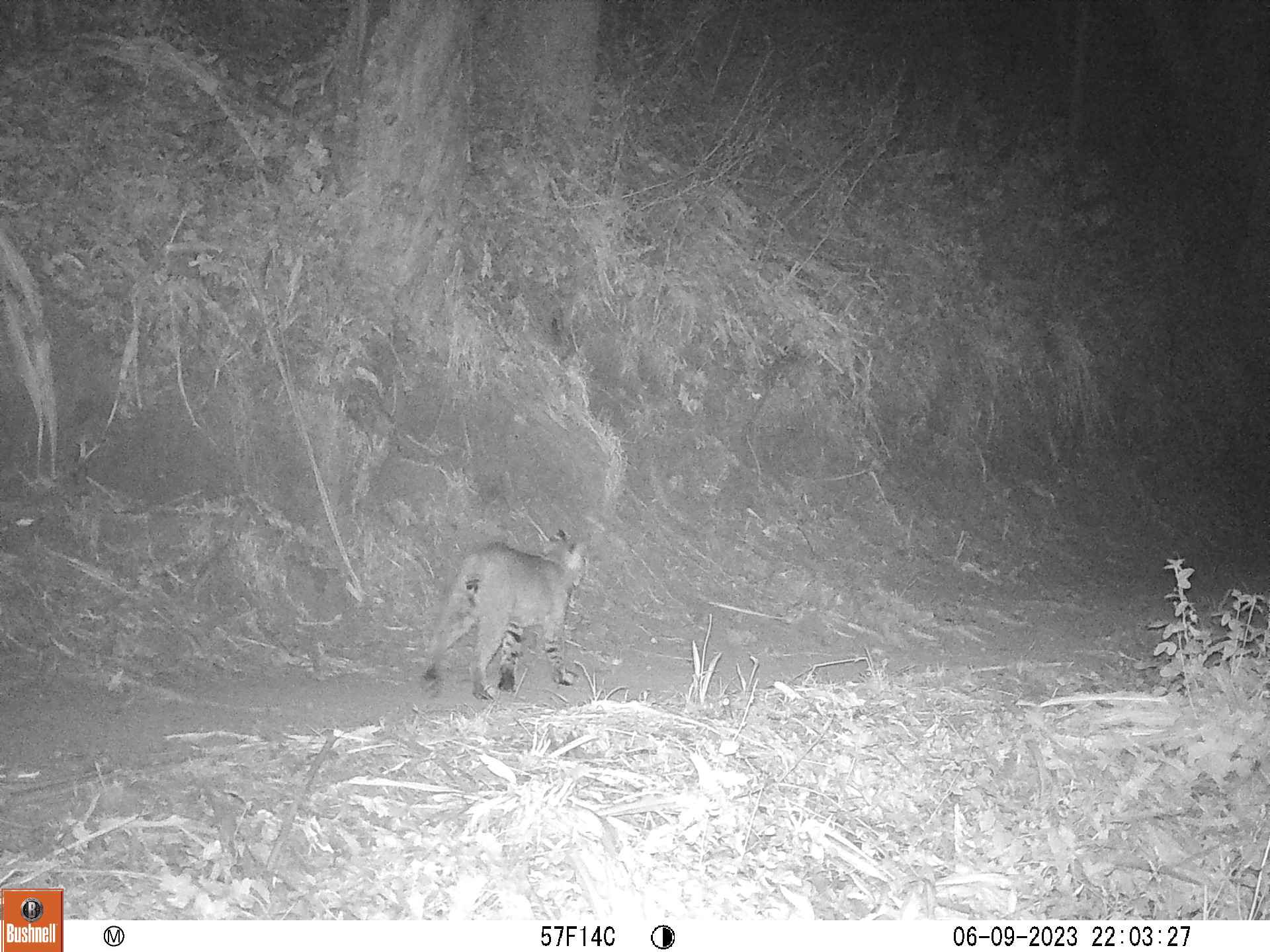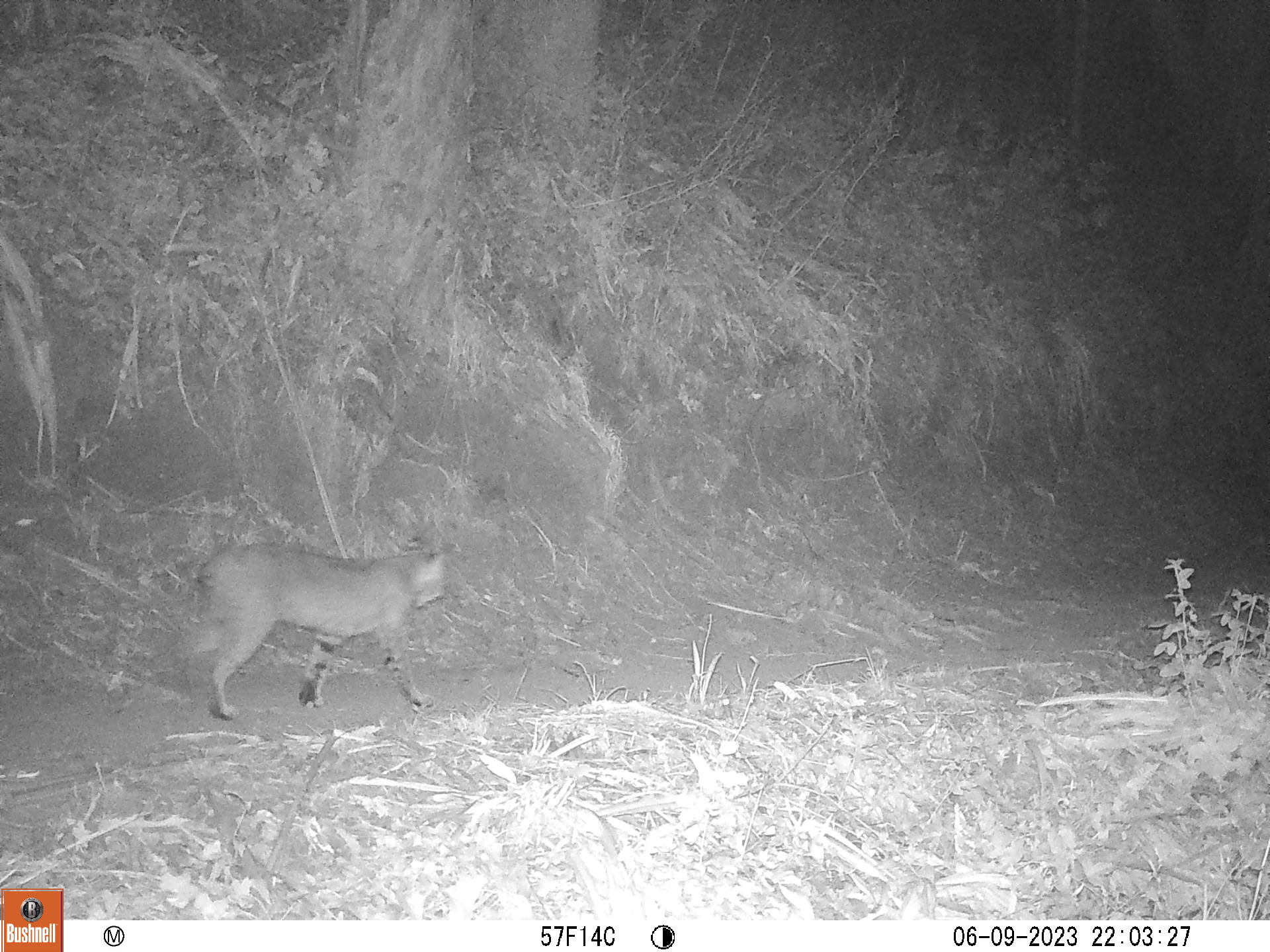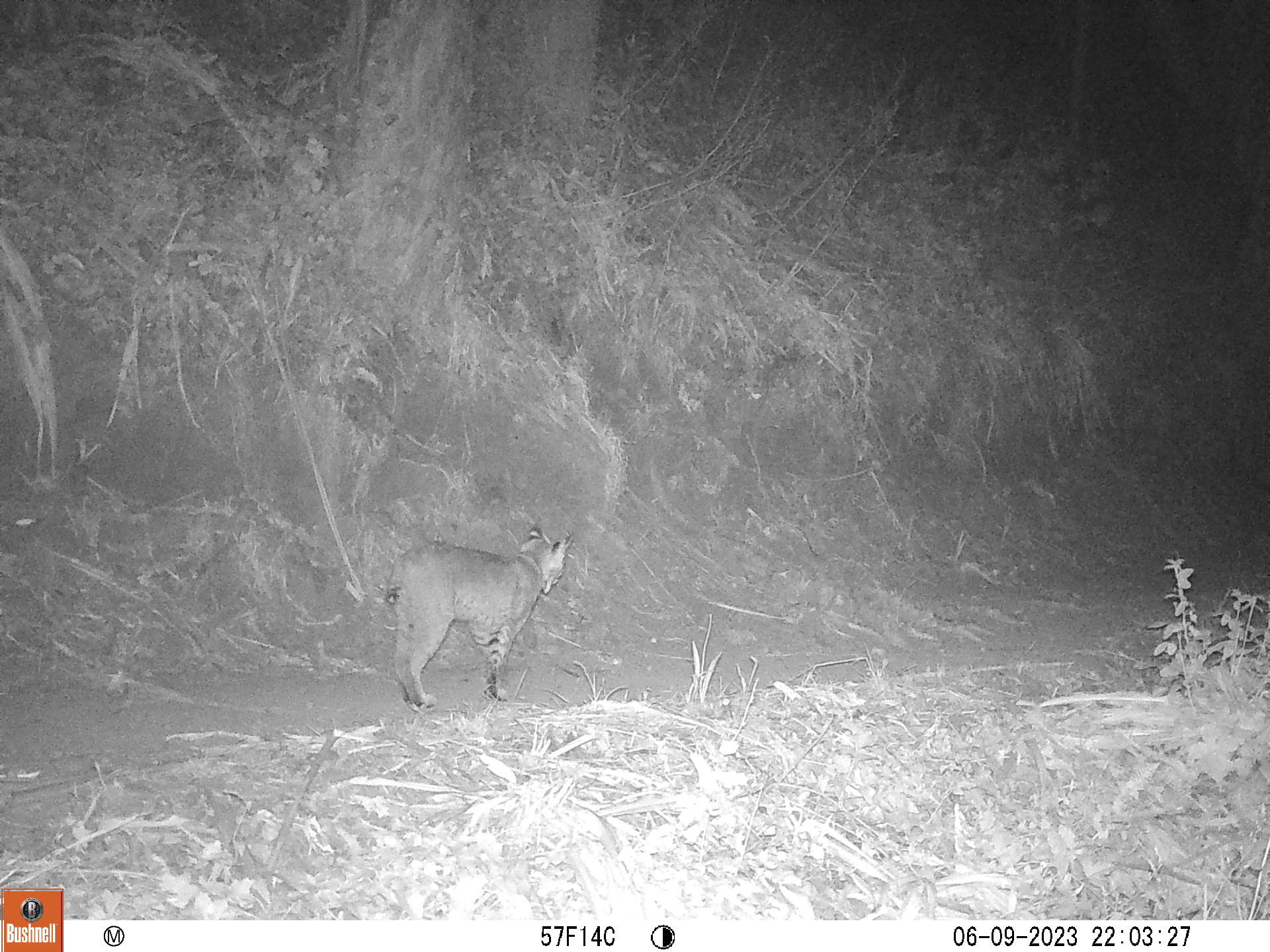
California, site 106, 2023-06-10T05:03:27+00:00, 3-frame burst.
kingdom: Animalia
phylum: Chordata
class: Mammalia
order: Carnivora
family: Felidae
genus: Lynx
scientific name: Lynx rufus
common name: bobcat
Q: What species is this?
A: Bobcat (Lynx rufus).